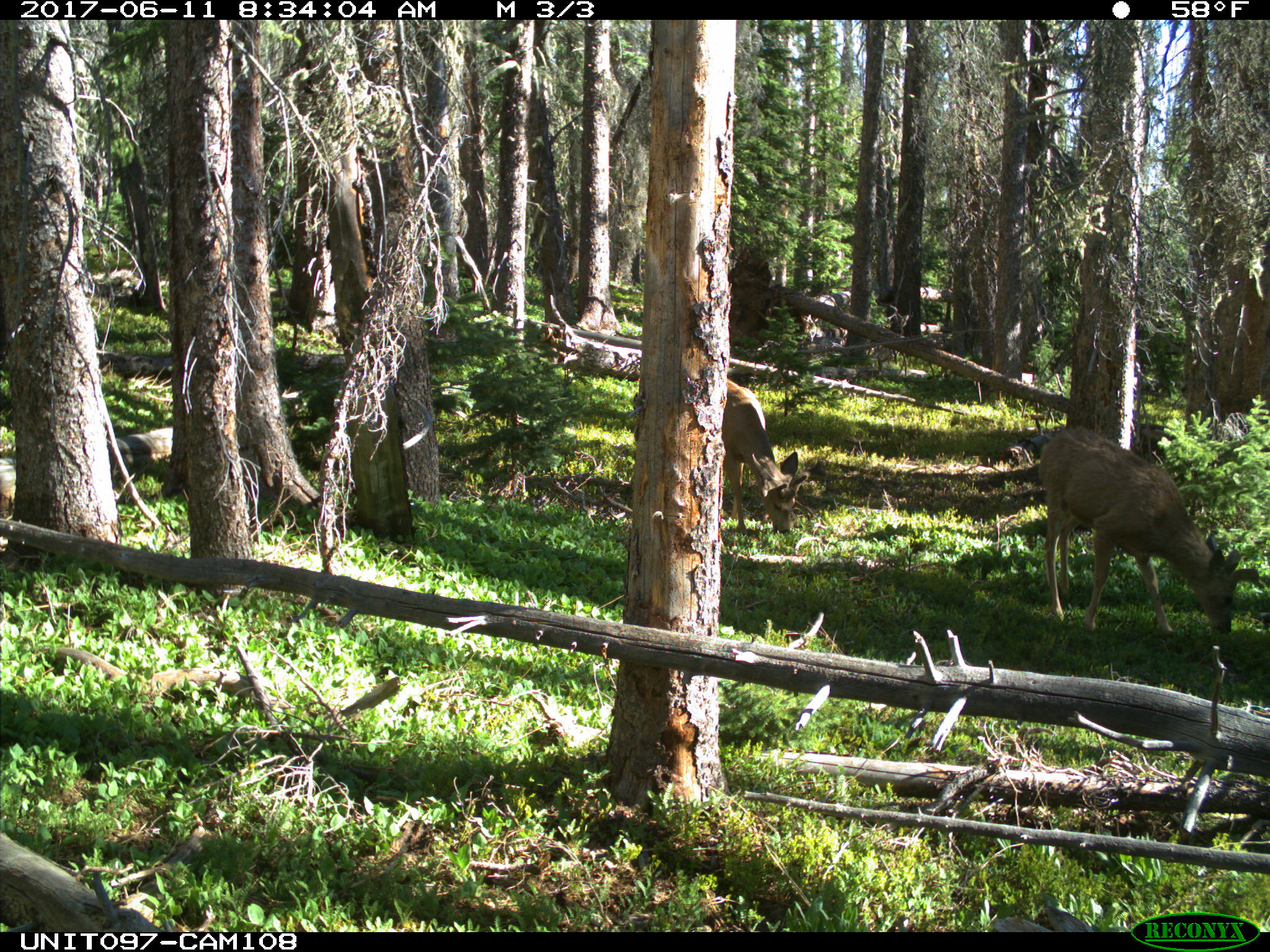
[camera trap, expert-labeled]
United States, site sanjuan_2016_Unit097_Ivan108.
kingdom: Animalia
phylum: Chordata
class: Mammalia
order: Artiodactyla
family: Cervidae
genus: Odocoileus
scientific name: Odocoileus hemionus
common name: mule deer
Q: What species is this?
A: Odocoileus hemionus (mule deer).